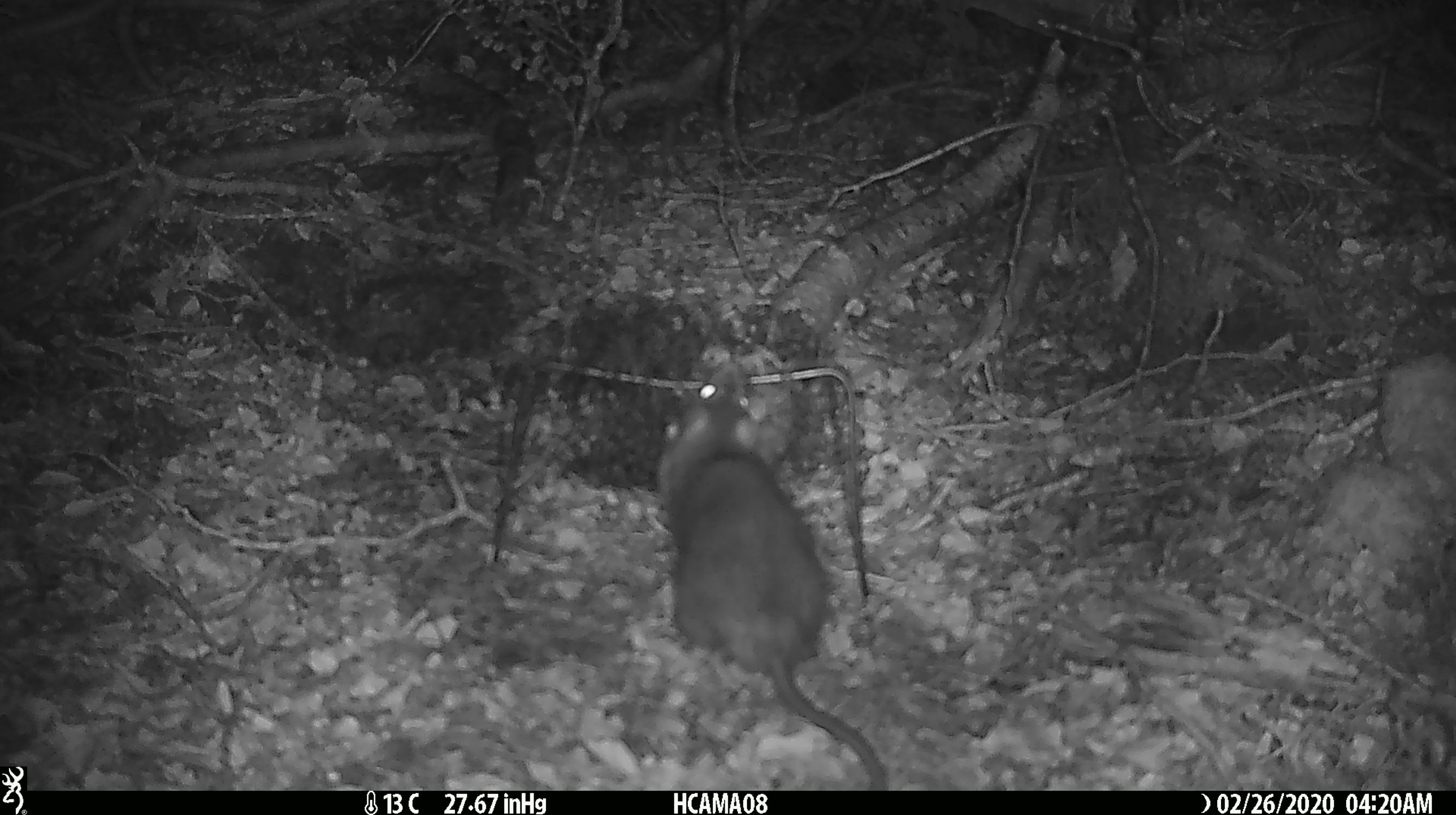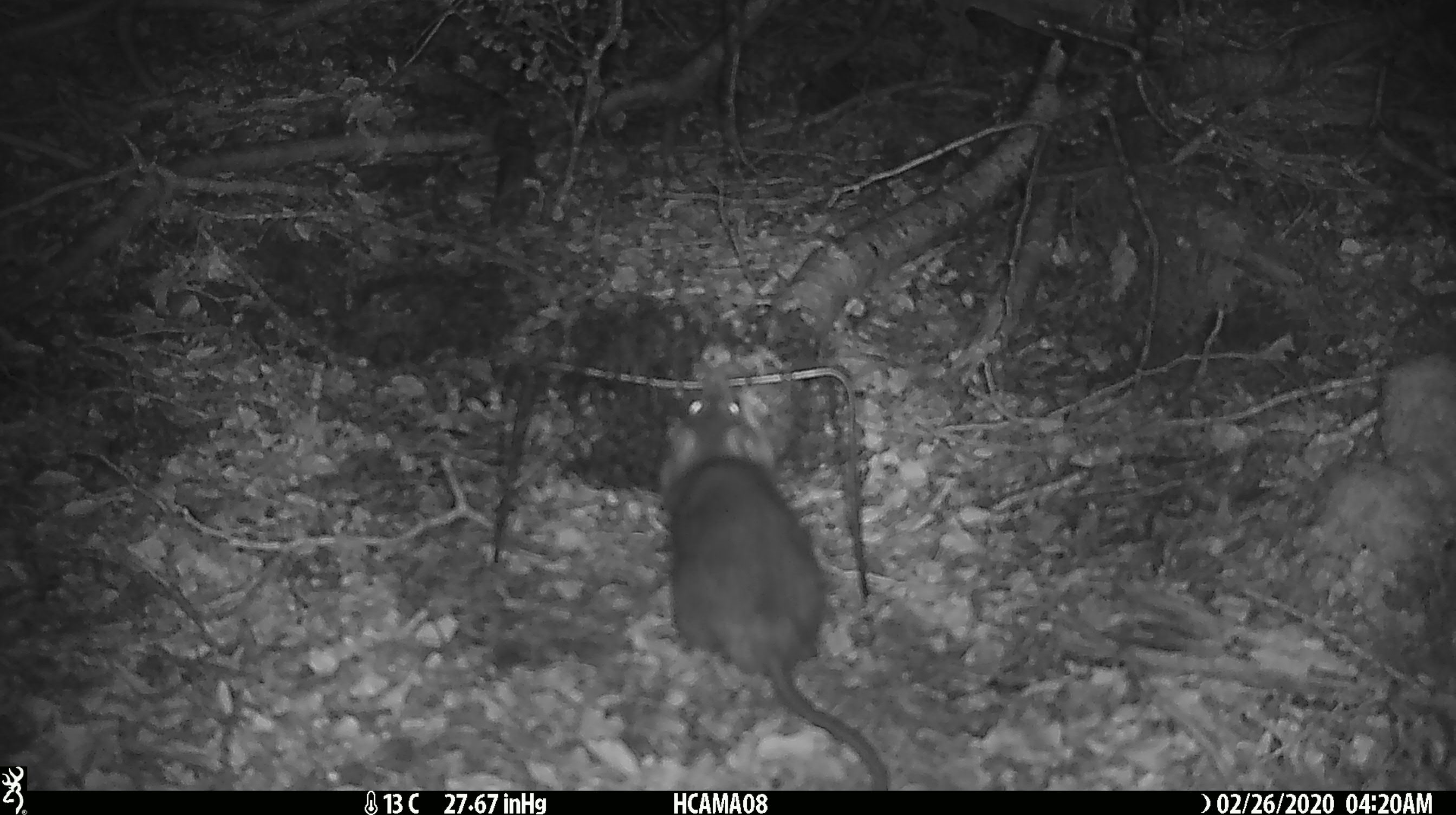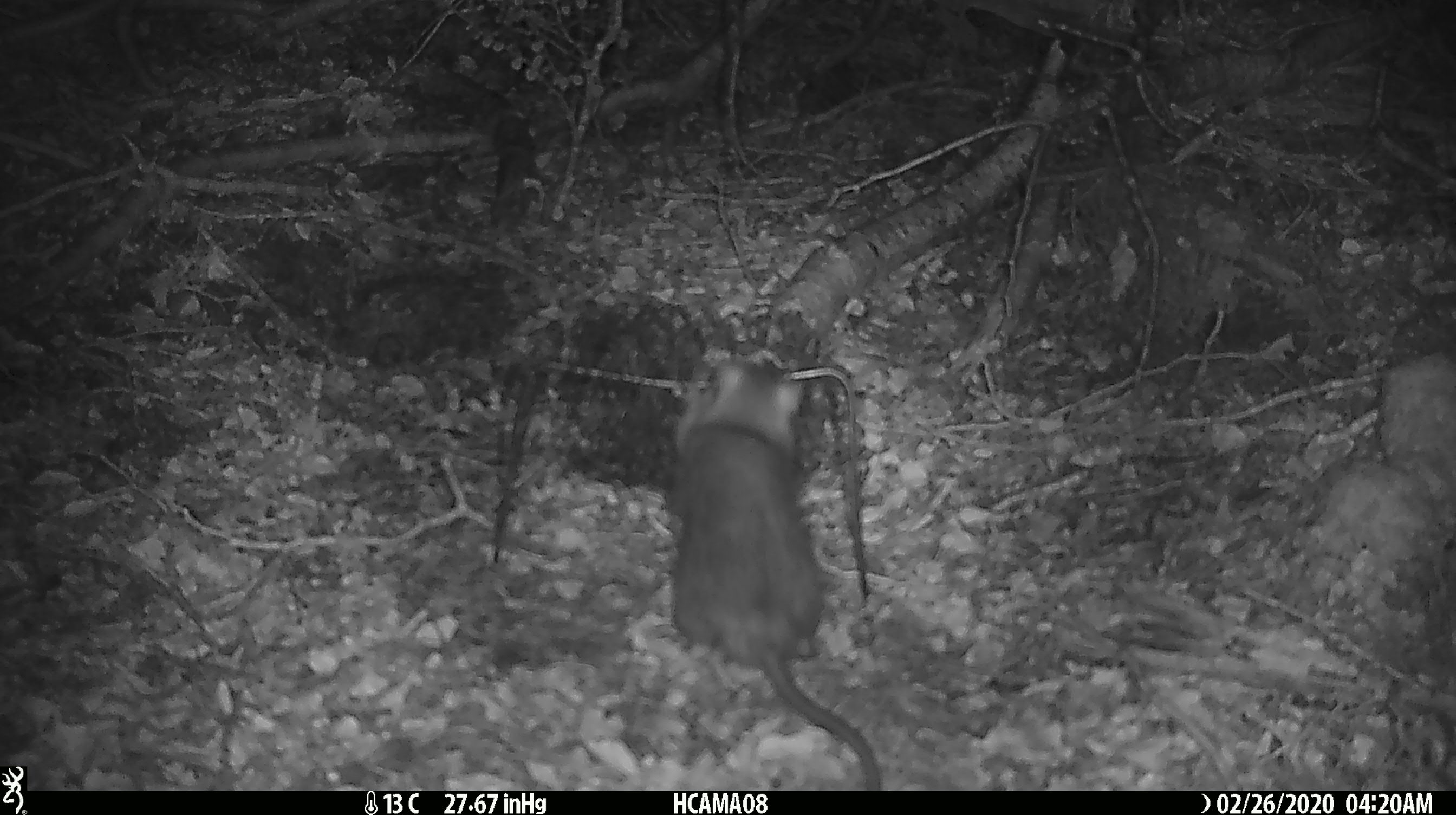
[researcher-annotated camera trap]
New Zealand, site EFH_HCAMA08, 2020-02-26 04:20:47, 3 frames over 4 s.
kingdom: Animalia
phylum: Chordata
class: Mammalia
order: Rodentia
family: Muridae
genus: Rattus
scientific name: Rattus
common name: rat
Rat (Rattus).